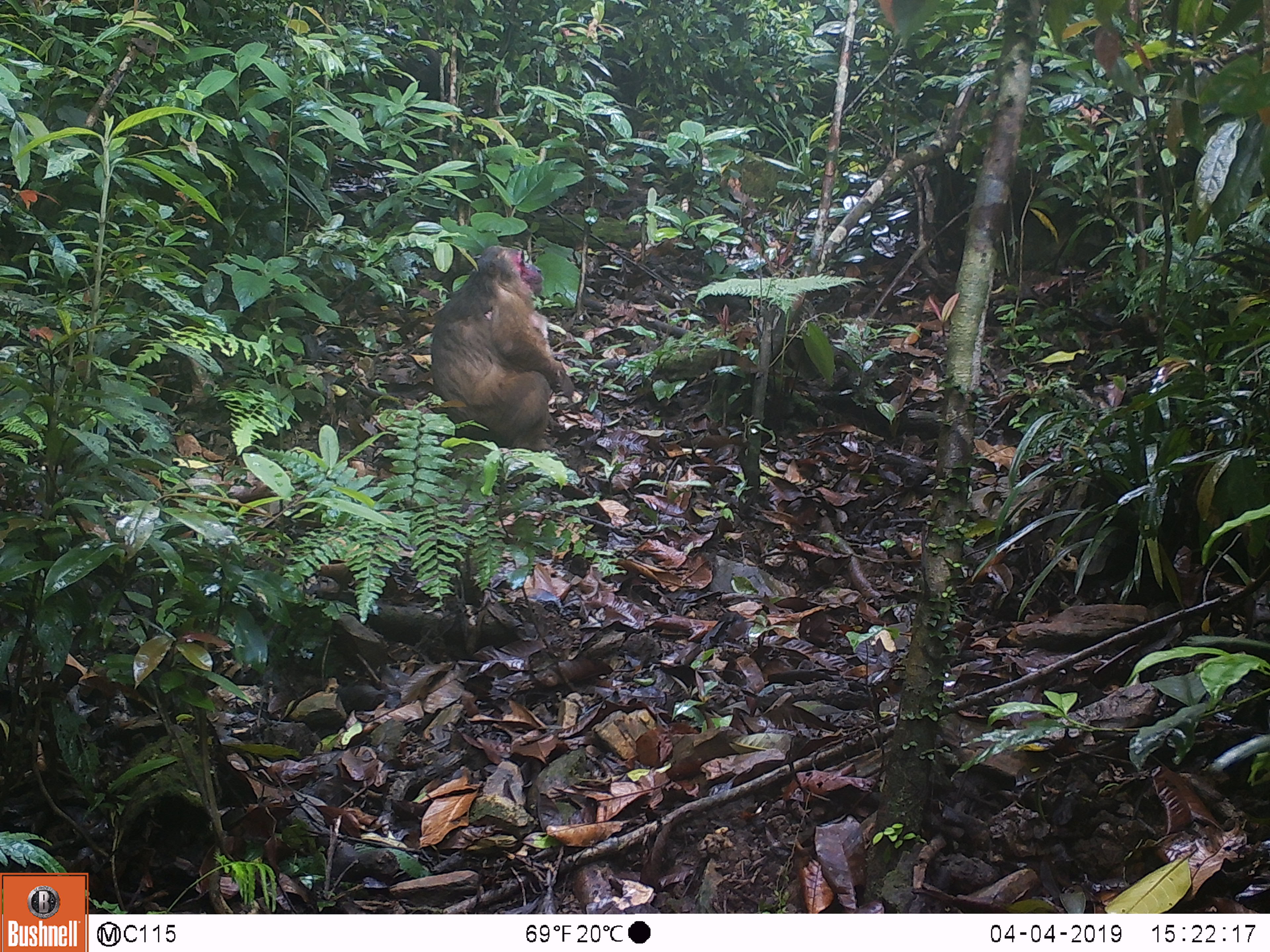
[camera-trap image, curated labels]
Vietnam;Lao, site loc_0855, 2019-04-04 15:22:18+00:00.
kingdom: Animalia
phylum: Chordata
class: Mammalia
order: Primates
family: Cercopithecidae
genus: Macaca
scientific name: Macaca arctoides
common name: stump-tailed macaque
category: stump tailed macaque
Stump tailed macaque (stump-tailed macaque) (Macaca arctoides). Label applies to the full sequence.